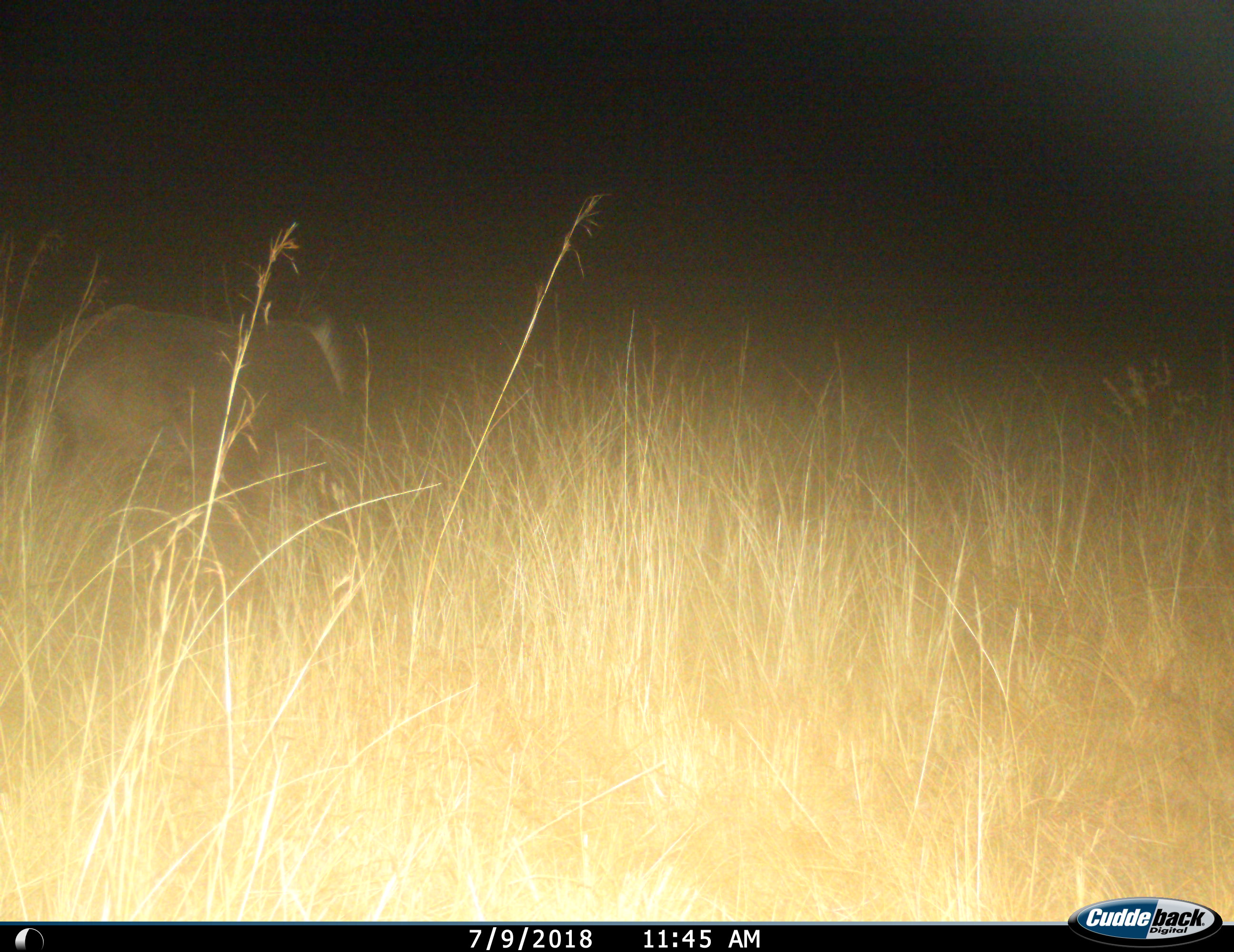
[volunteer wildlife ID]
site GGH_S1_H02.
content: unidentified animal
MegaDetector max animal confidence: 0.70